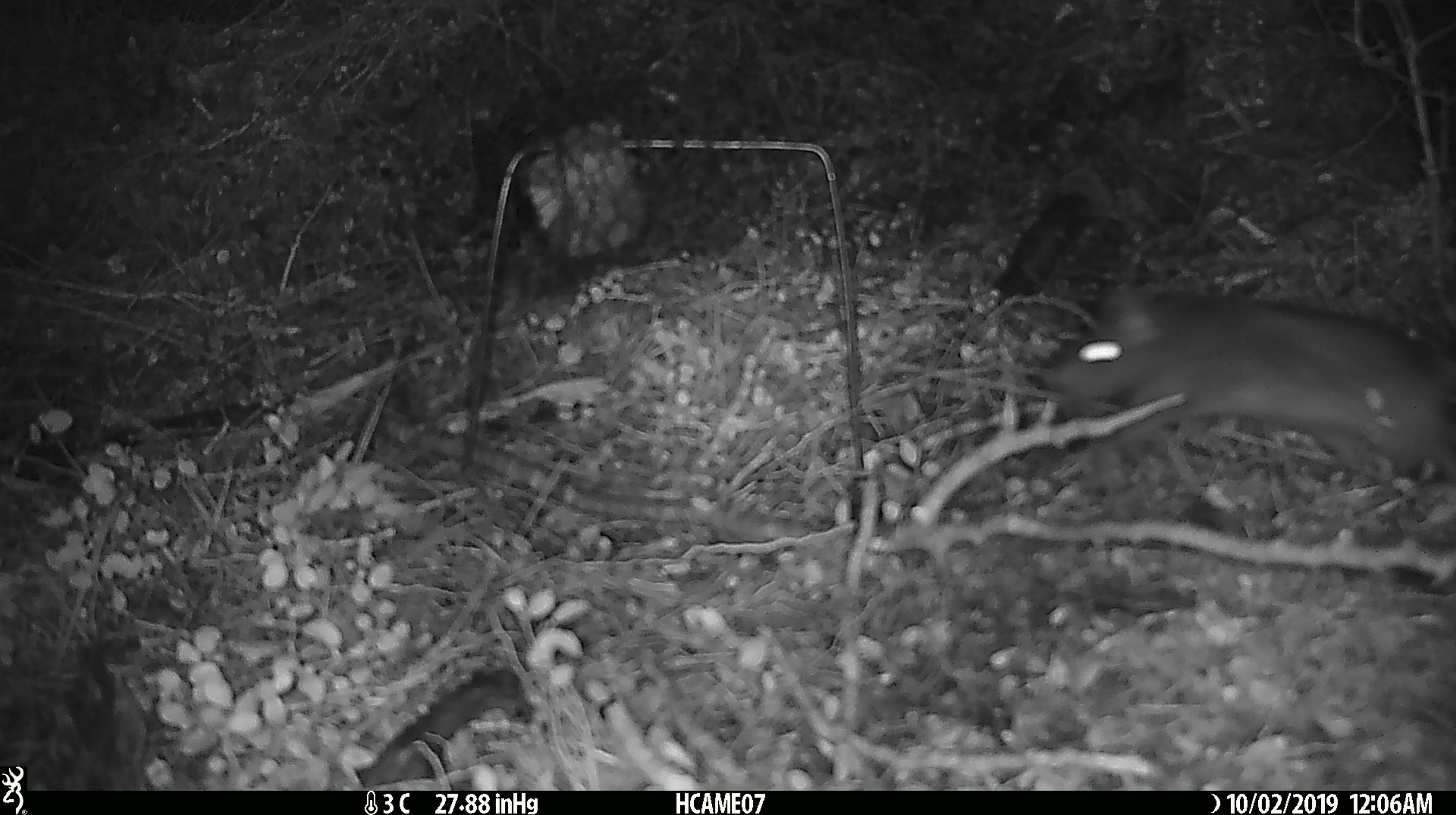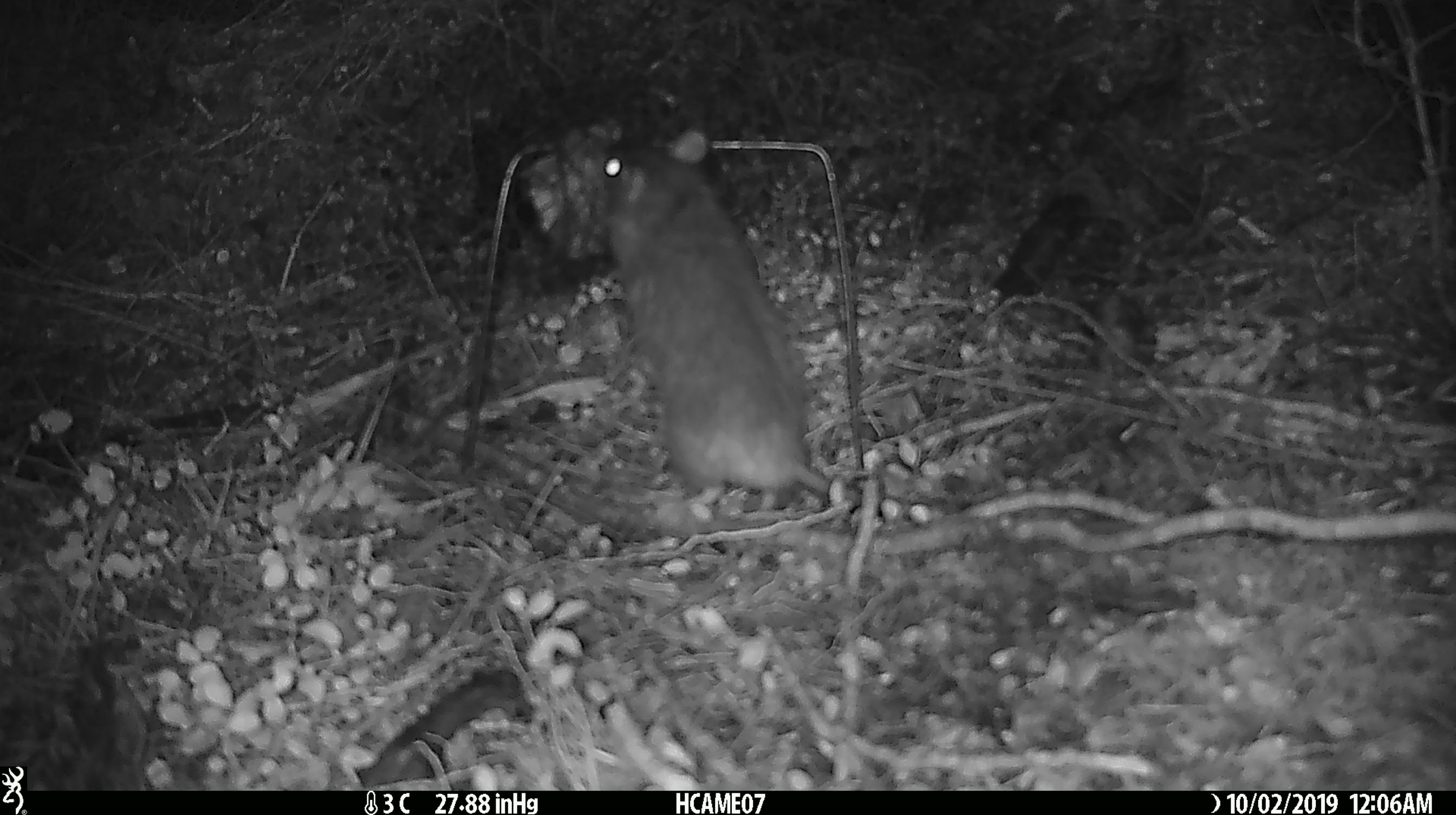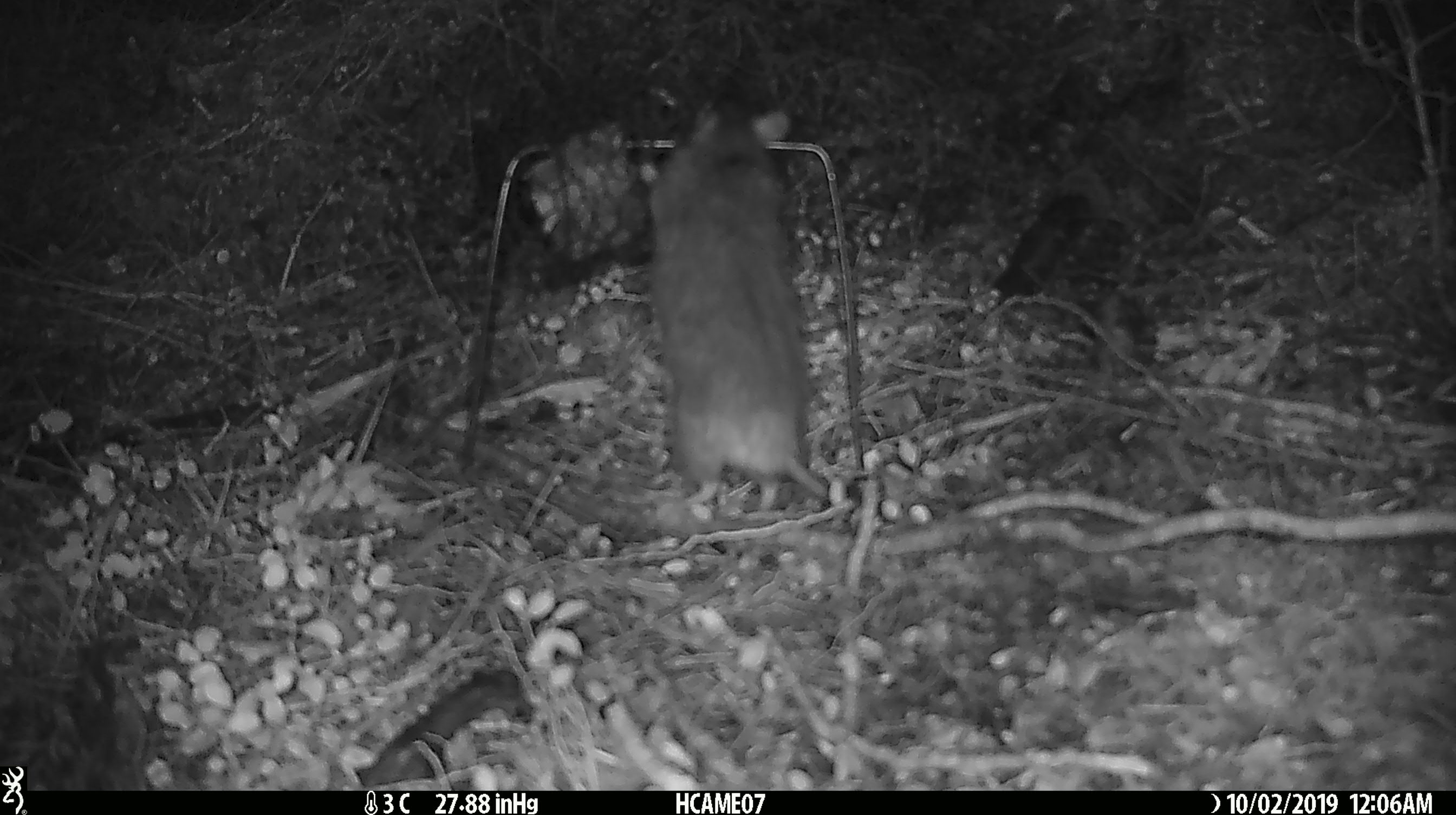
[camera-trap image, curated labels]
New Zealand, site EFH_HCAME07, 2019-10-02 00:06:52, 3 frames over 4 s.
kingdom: Animalia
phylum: Chordata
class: Mammalia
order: Rodentia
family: Muridae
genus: Rattus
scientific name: Rattus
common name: rat